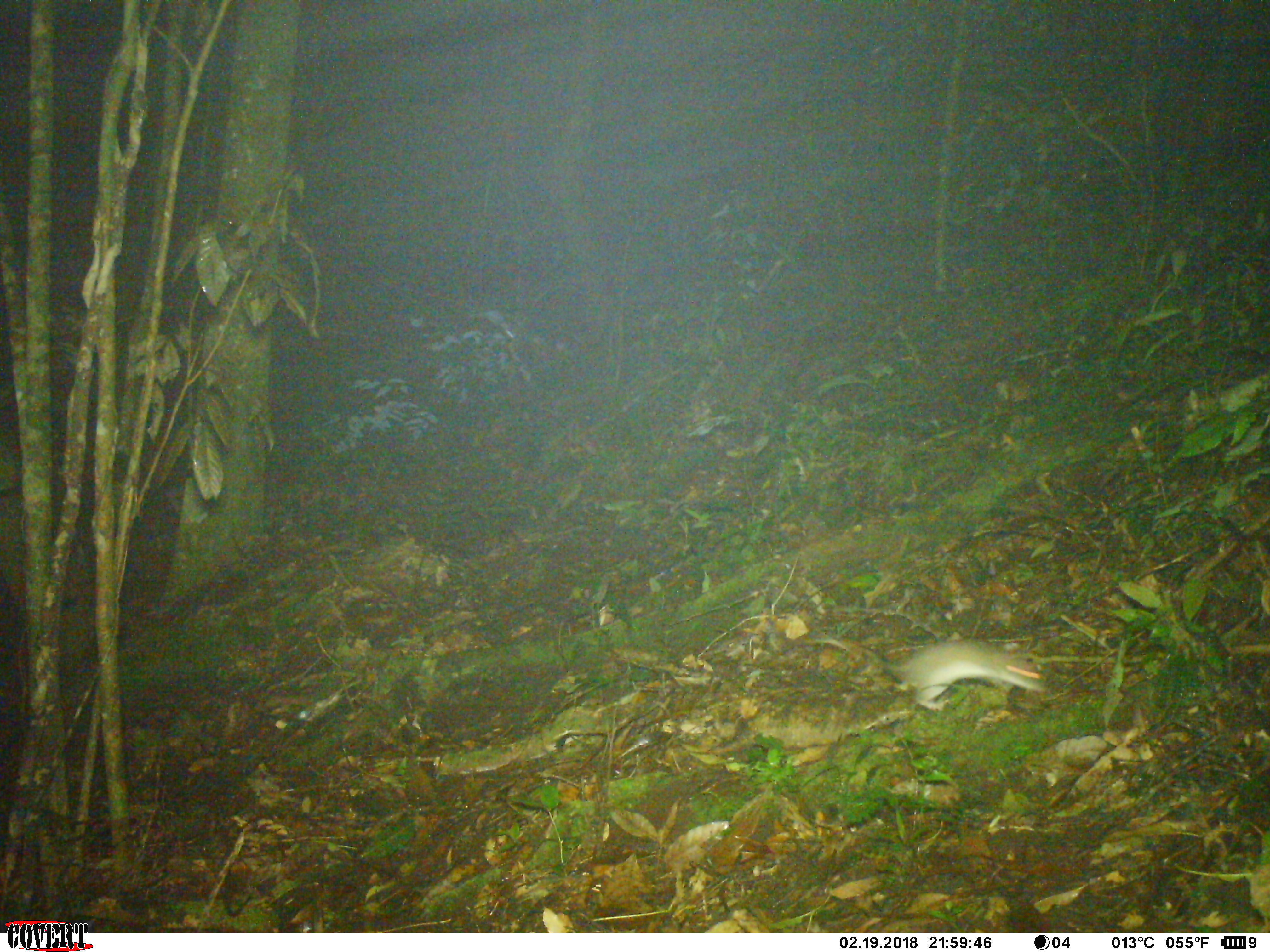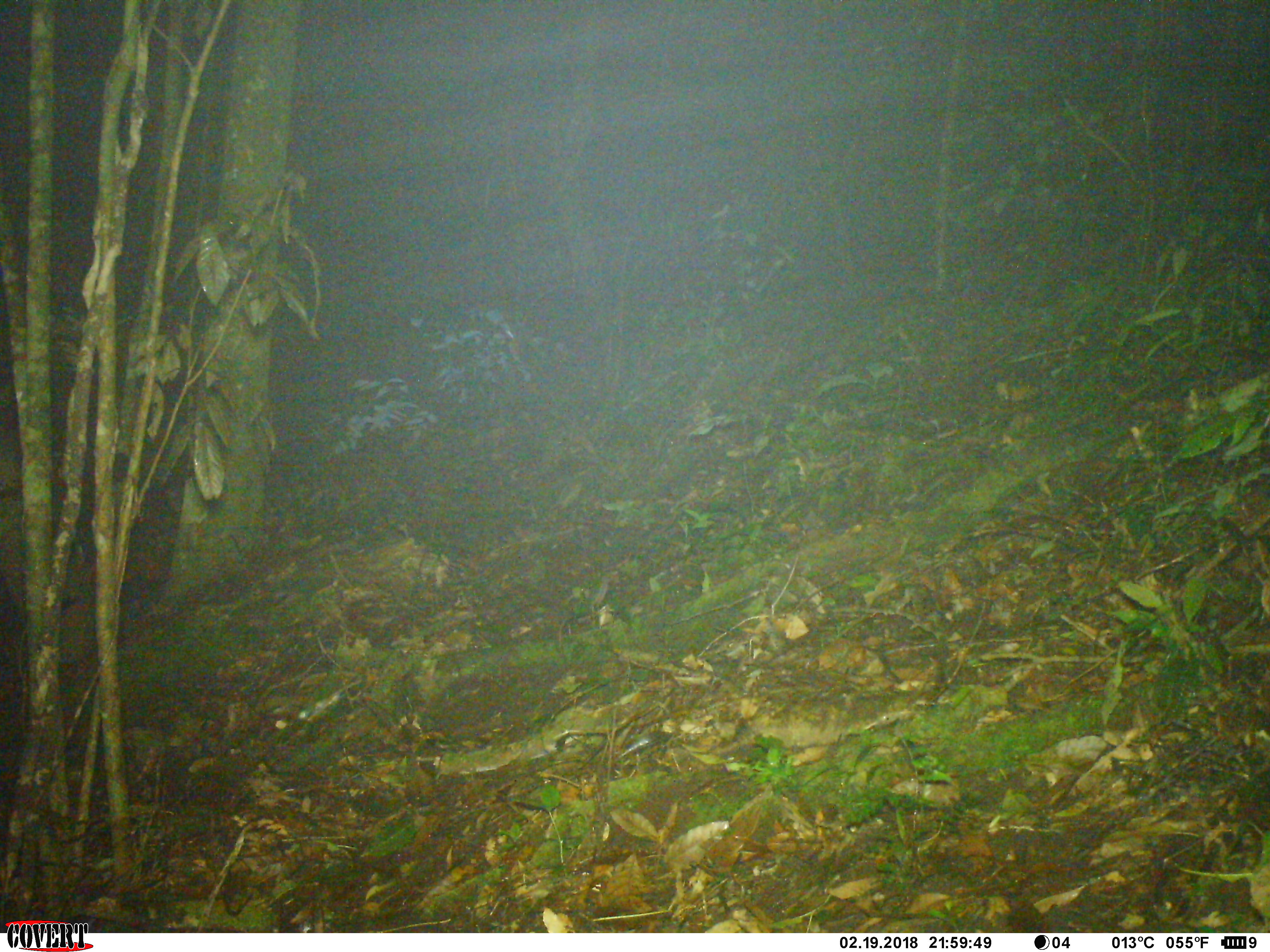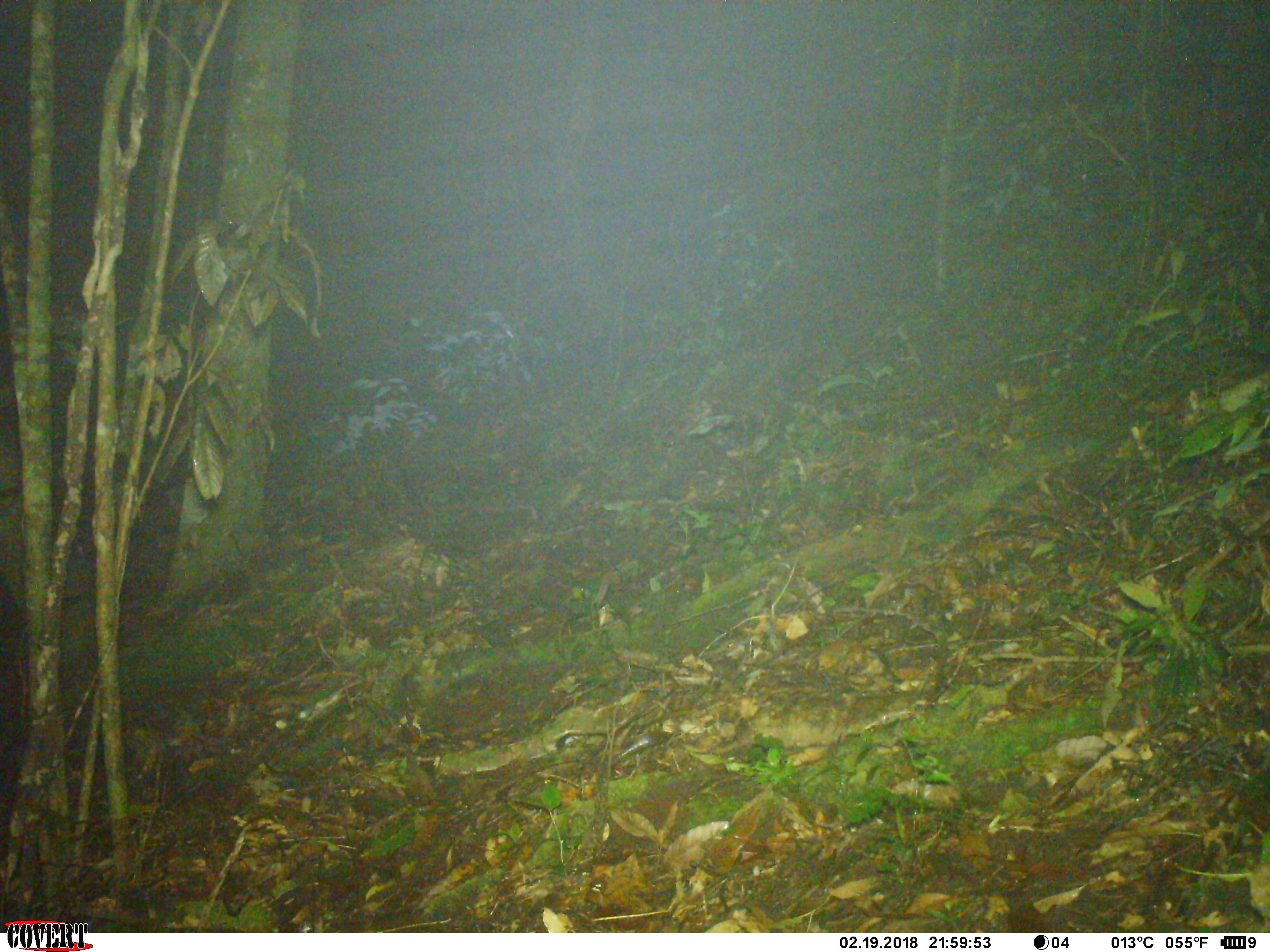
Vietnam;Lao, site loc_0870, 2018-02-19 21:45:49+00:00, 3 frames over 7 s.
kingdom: Animalia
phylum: Chordata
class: Mammalia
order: Rodentia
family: Muridae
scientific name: Muridae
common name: old-world mice and rats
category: unidentified murid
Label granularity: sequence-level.